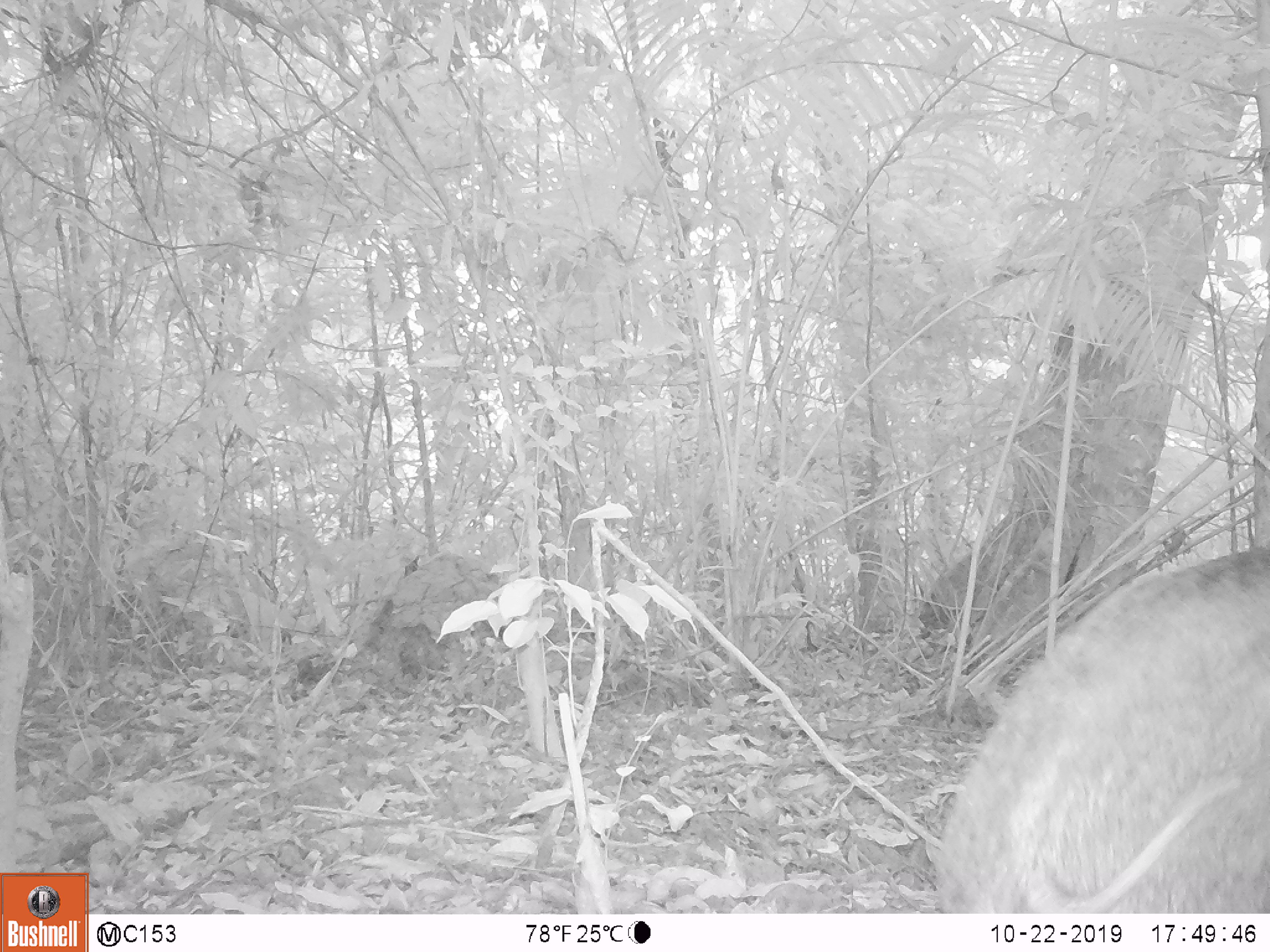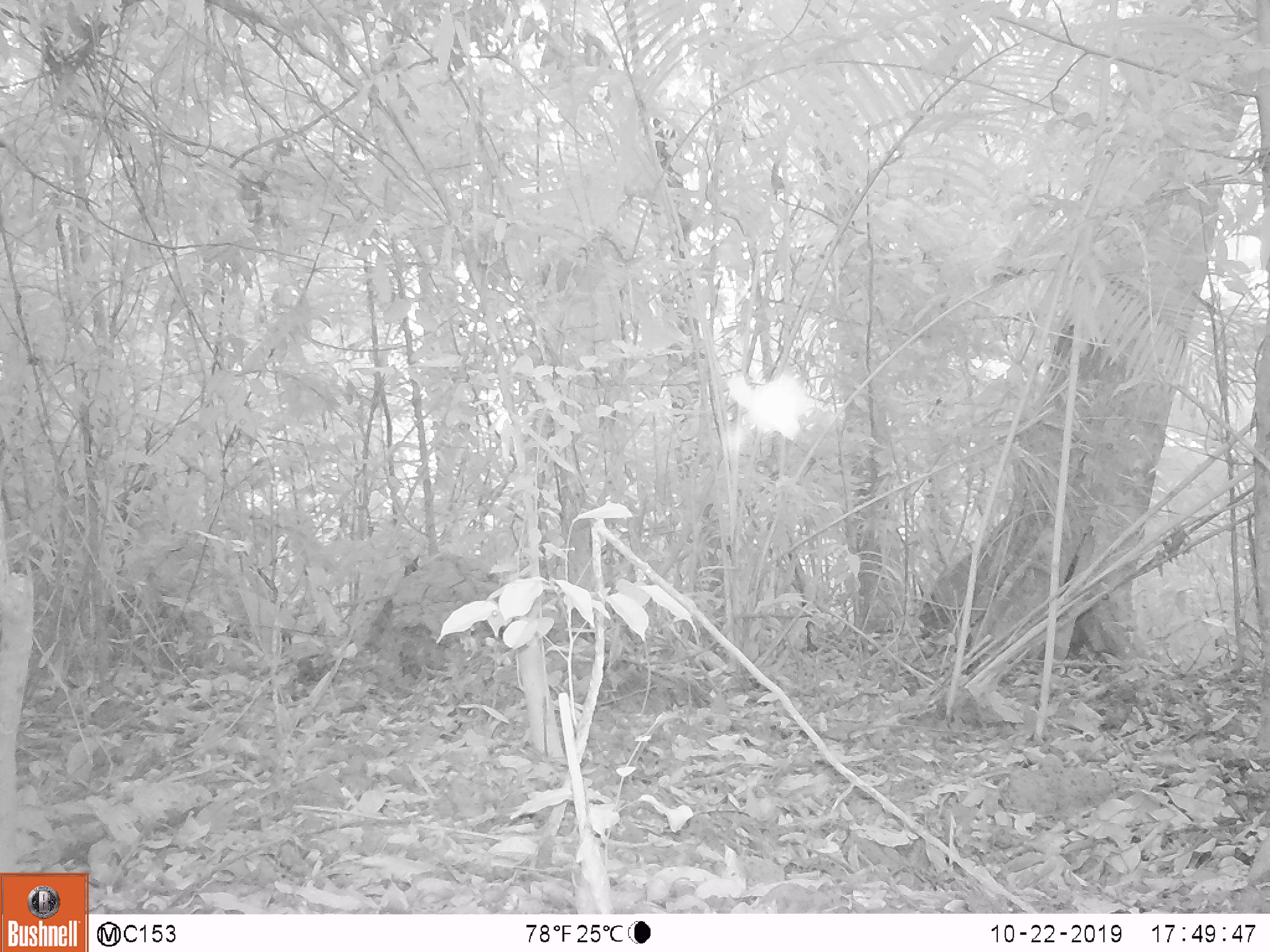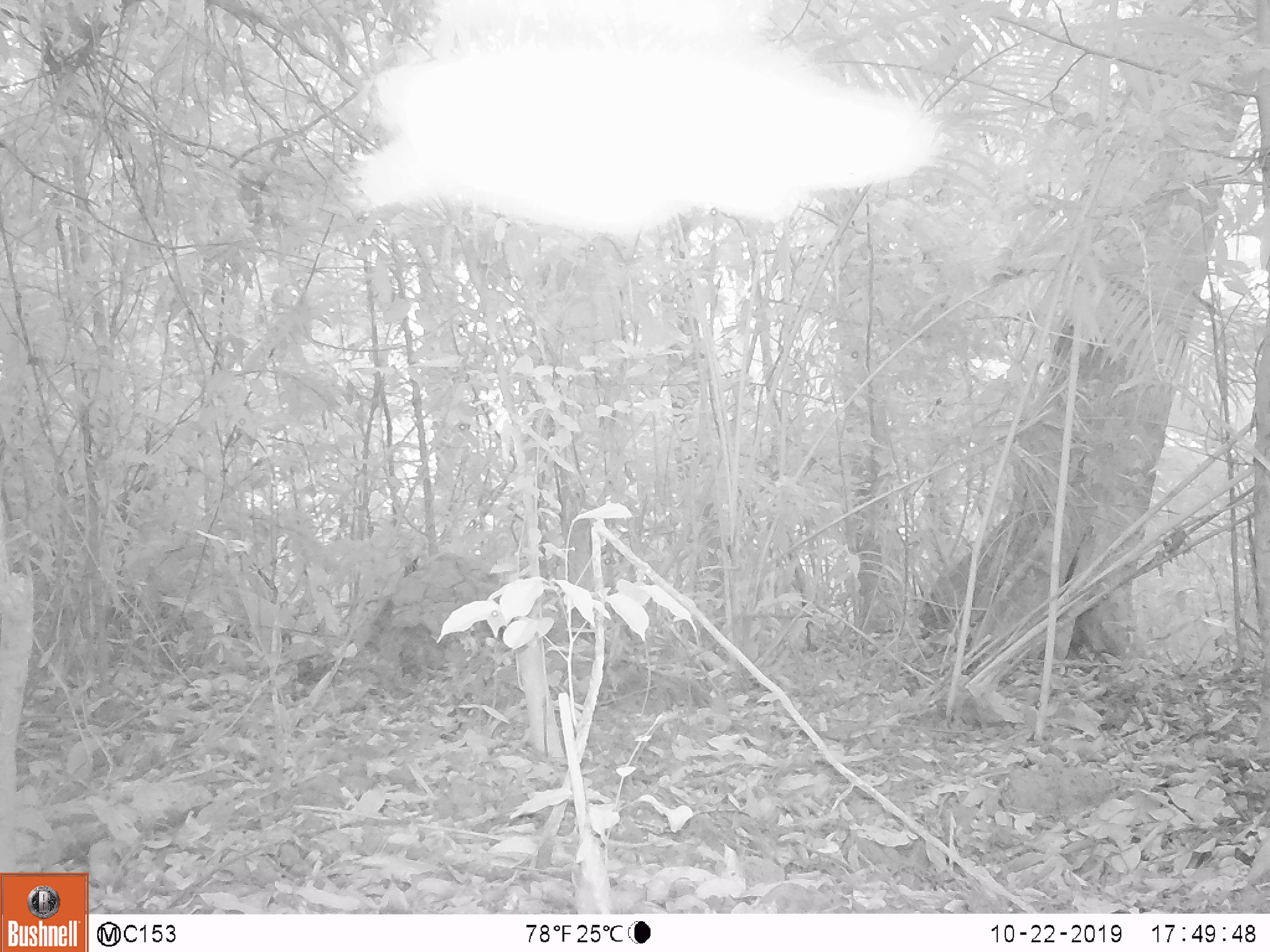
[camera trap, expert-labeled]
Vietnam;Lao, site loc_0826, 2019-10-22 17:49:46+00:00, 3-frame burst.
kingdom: Animalia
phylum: Chordata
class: Mammalia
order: Artiodactyla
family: Suidae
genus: Sus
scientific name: Sus scrofa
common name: eurasian wild pig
Eurasian wild pig (Sus scrofa). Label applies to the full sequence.